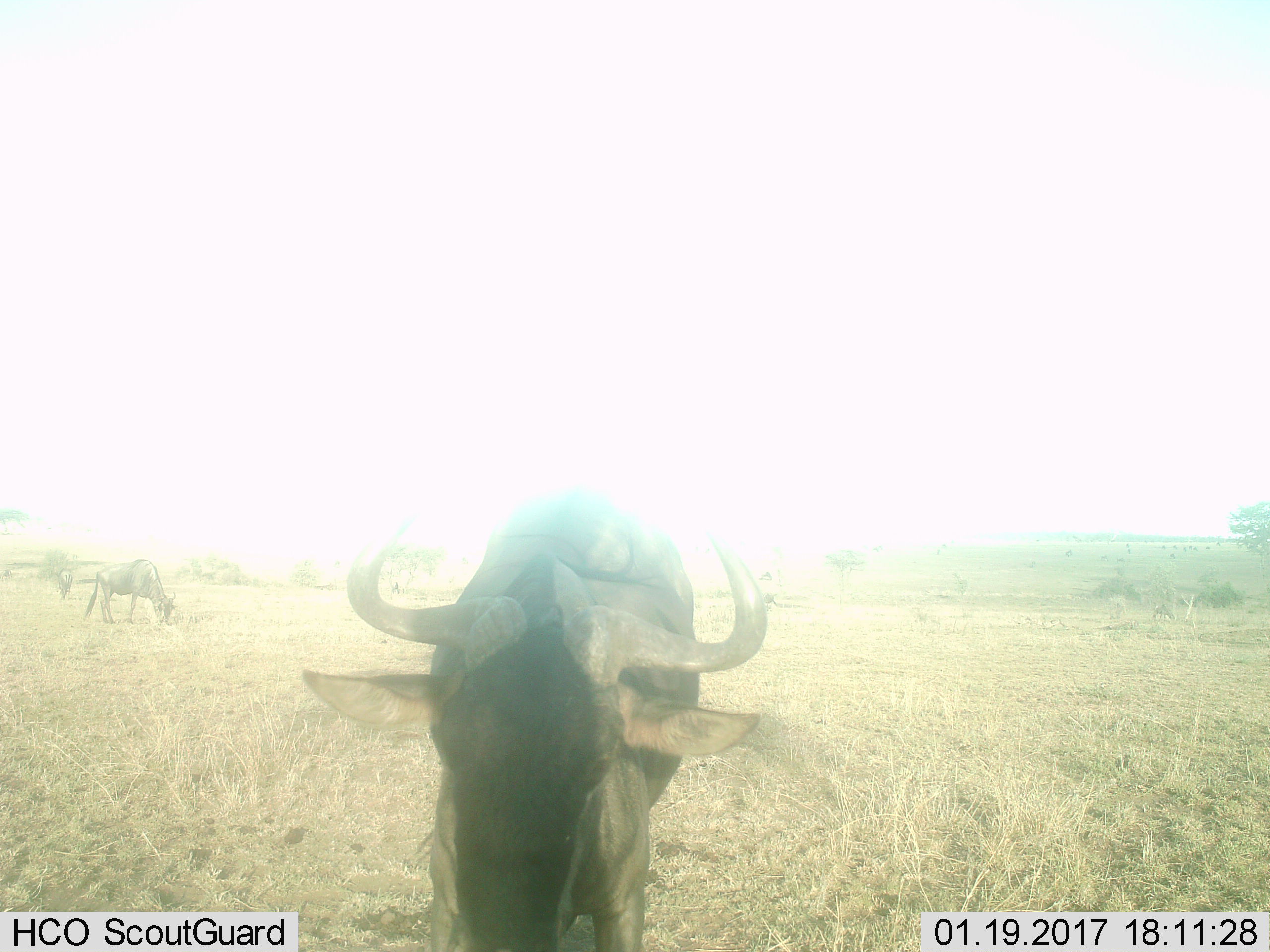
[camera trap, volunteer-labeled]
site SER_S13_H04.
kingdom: Animalia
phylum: Chordata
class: Mammalia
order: Artiodactyla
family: Bovidae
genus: Connochaetes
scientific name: Connochaetes taurinus taurinus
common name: blue wildebeest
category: wildebeestblue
Wildebeestblue (blue wildebeest) (Connochaetes taurinus taurinus), count 3. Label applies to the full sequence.